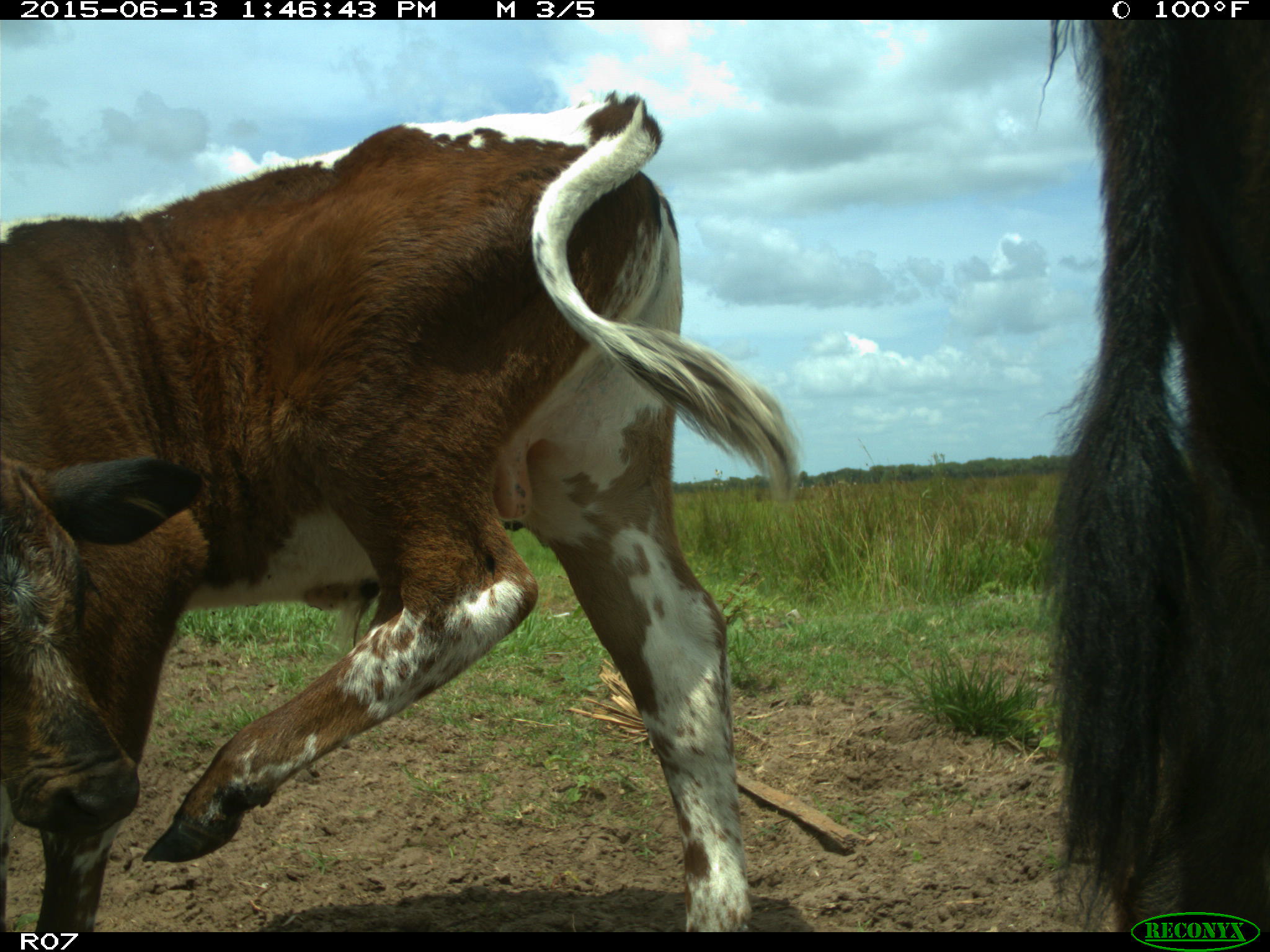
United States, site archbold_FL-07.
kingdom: Animalia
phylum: Chordata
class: Mammalia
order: Artiodactyla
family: Bovidae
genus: Bos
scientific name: Bos taurus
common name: domestic cow